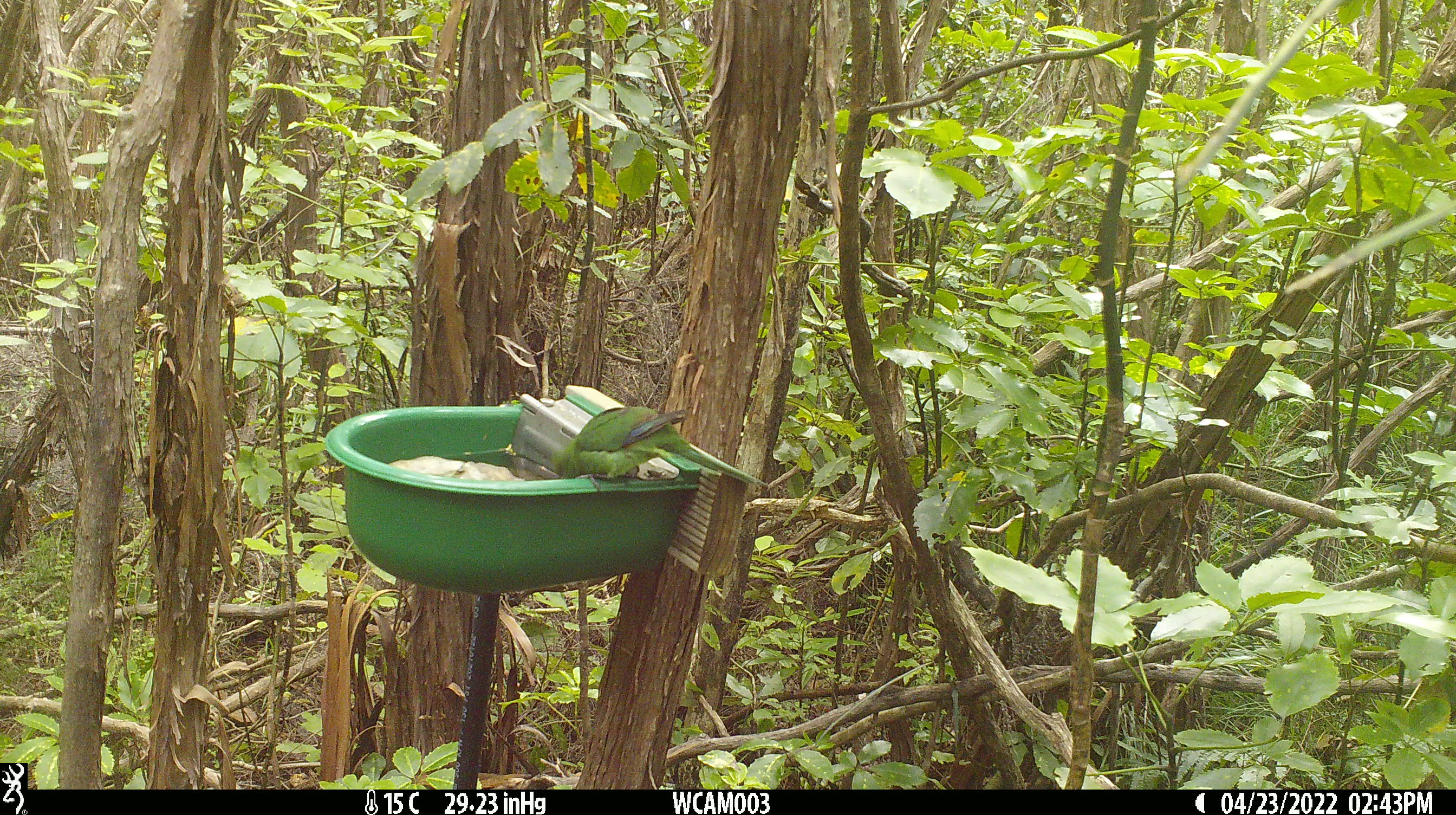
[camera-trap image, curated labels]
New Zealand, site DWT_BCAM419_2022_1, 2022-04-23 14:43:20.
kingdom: Animalia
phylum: Chordata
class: Aves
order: Psittaciformes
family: Psittaculidae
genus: Cyanoramphus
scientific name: Cyanoramphus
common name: parakeet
Parakeet (Cyanoramphus).